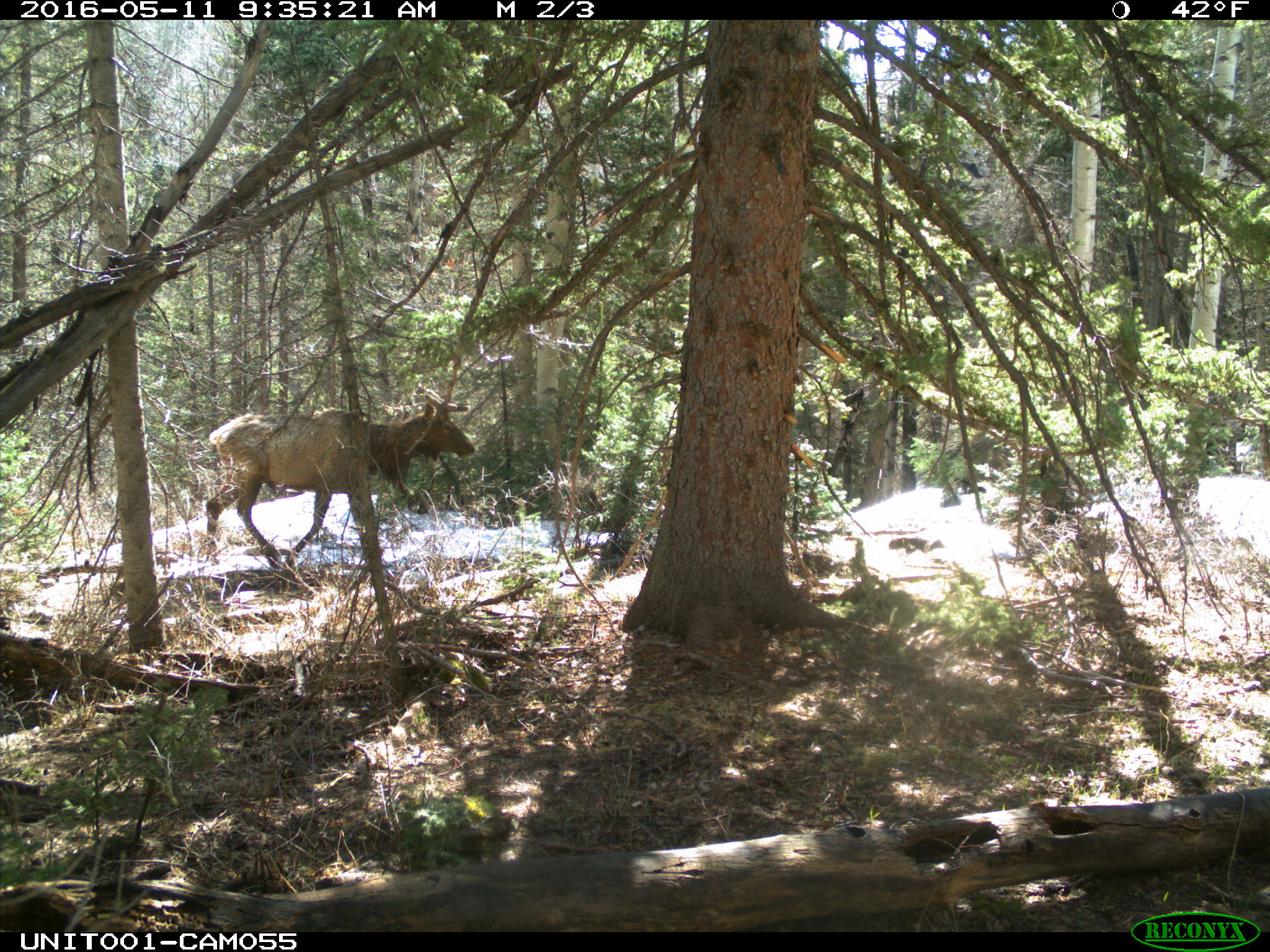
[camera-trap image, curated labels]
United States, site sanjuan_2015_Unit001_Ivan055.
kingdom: Animalia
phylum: Chordata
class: Mammalia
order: Artiodactyla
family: Cervidae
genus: Cervus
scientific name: Cervus elaphus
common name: red deer